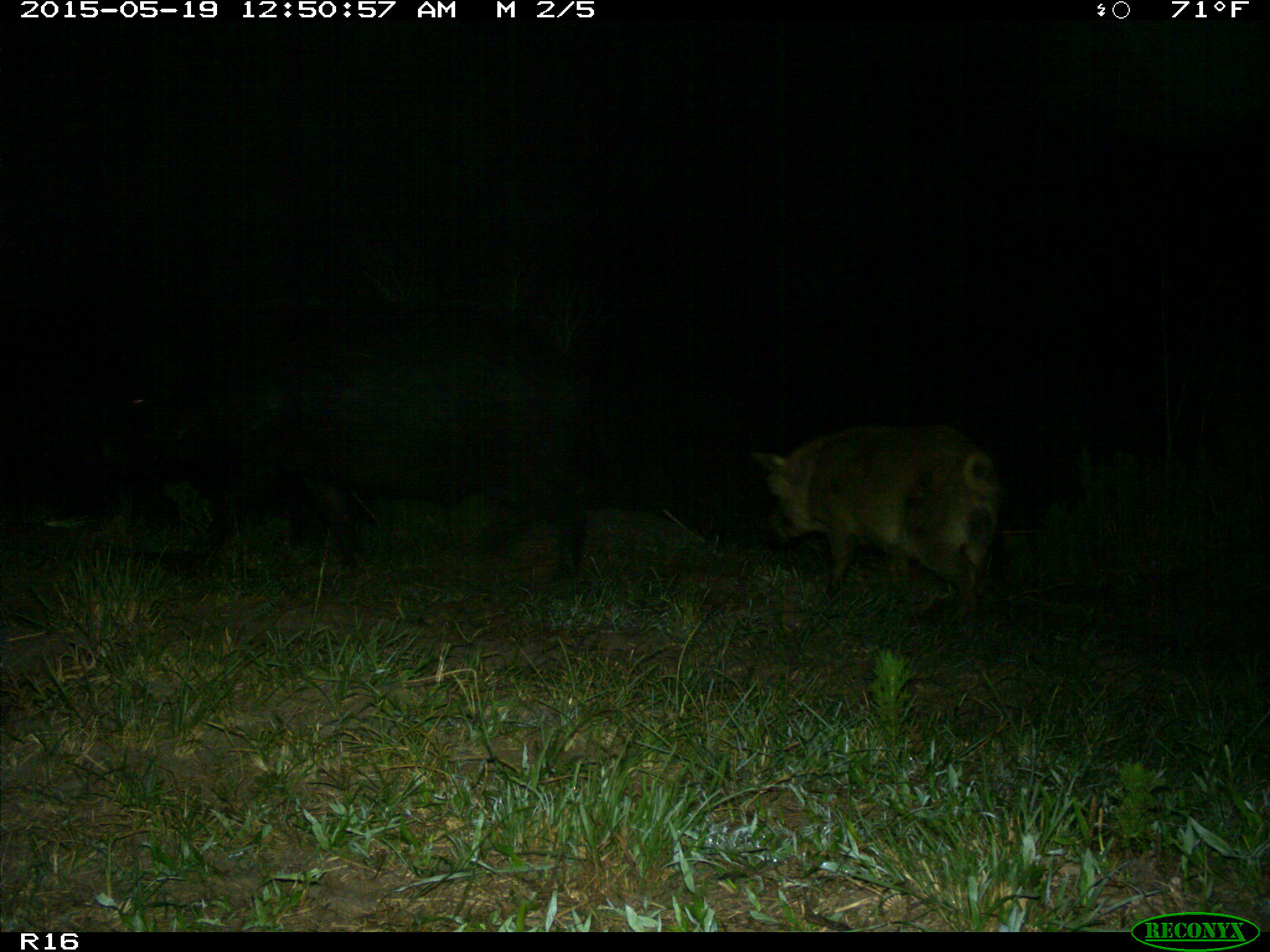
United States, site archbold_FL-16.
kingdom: Animalia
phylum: Chordata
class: Mammalia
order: Artiodactyla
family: Suidae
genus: Sus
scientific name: Sus scrofa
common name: wild boar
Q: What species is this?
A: Sus scrofa (wild boar).